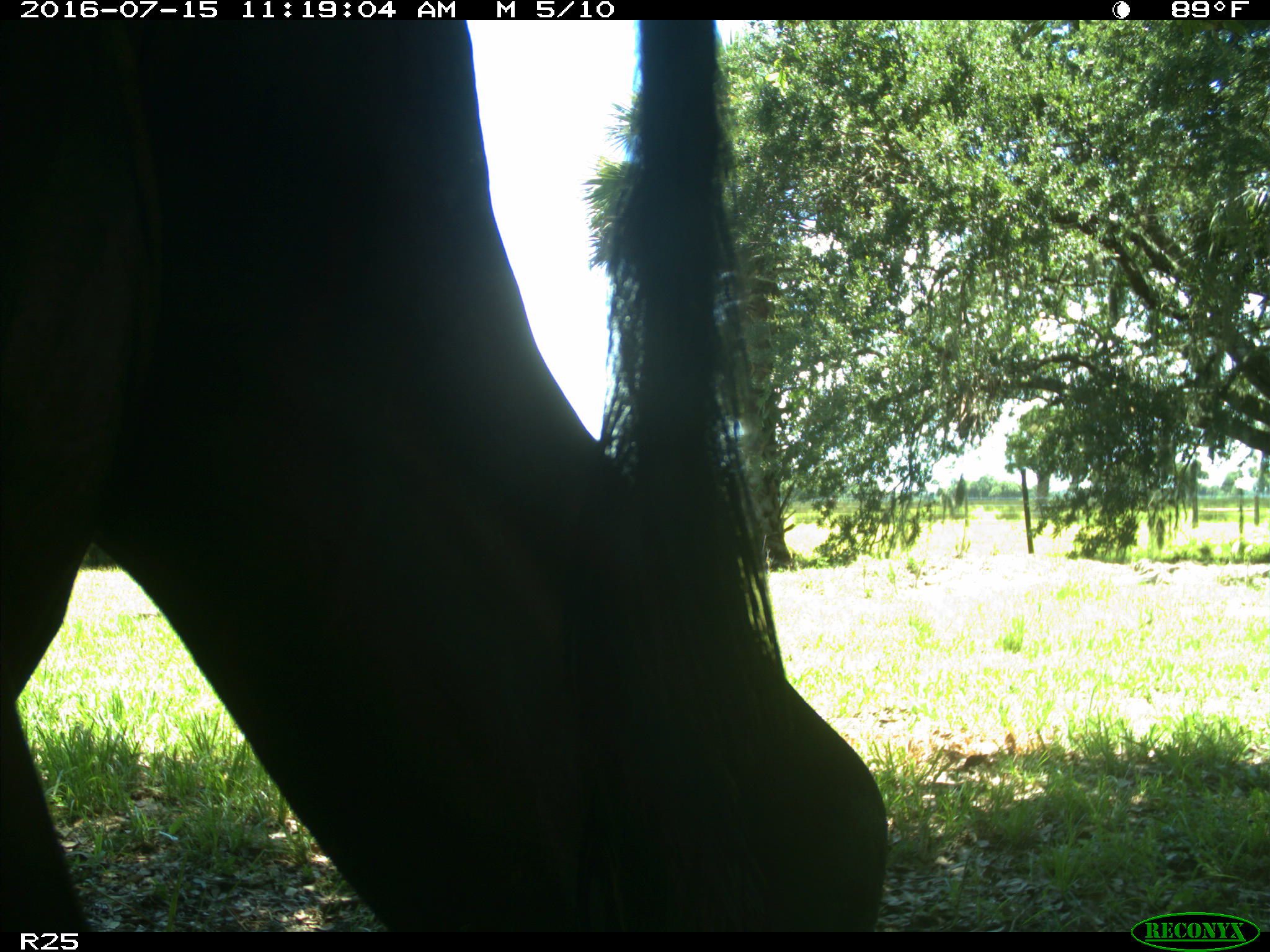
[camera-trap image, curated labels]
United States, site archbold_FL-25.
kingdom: Animalia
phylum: Chordata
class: Mammalia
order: Artiodactyla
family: Bovidae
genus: Bos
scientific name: Bos taurus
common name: domestic cow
Bos taurus (domestic cow).